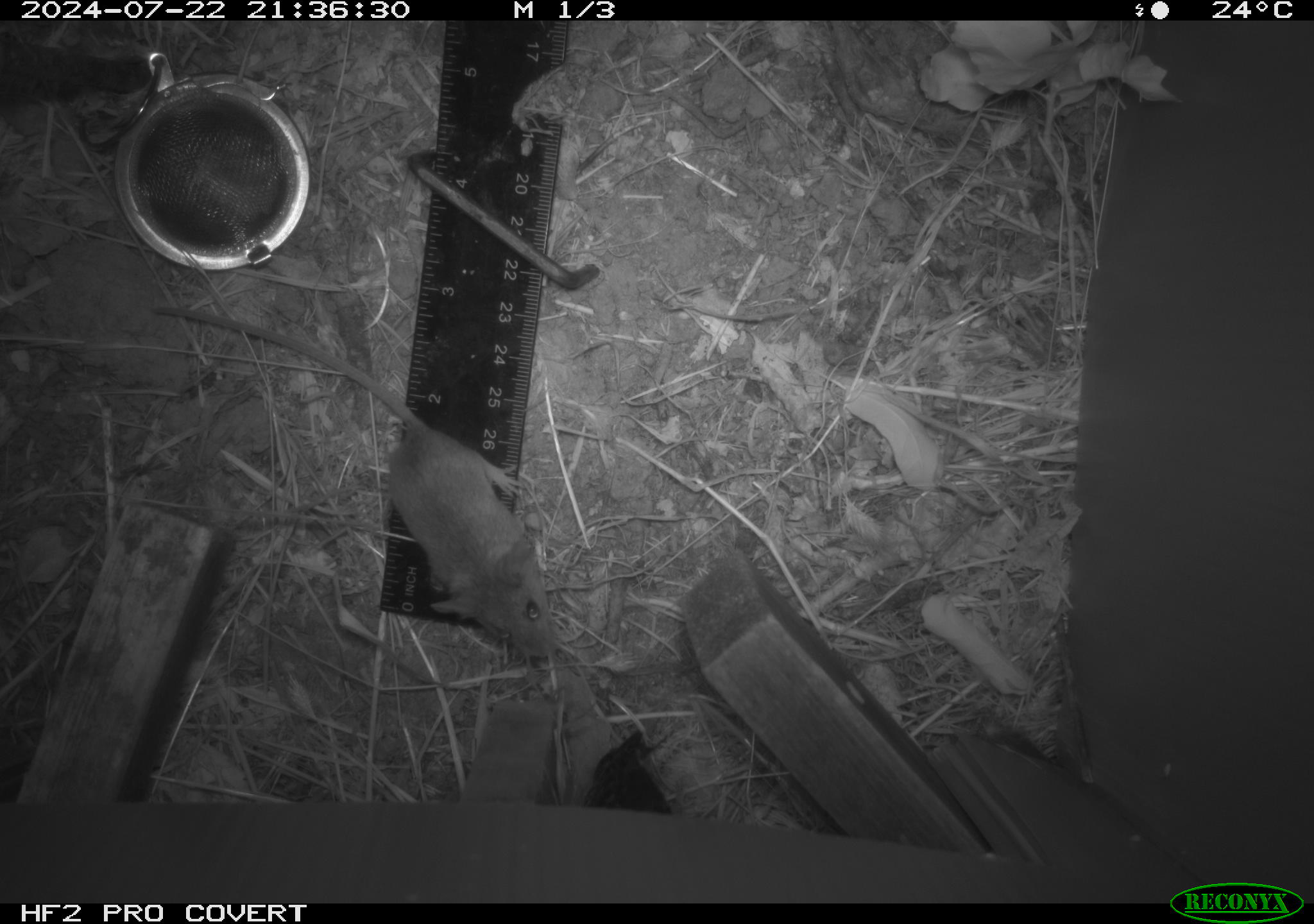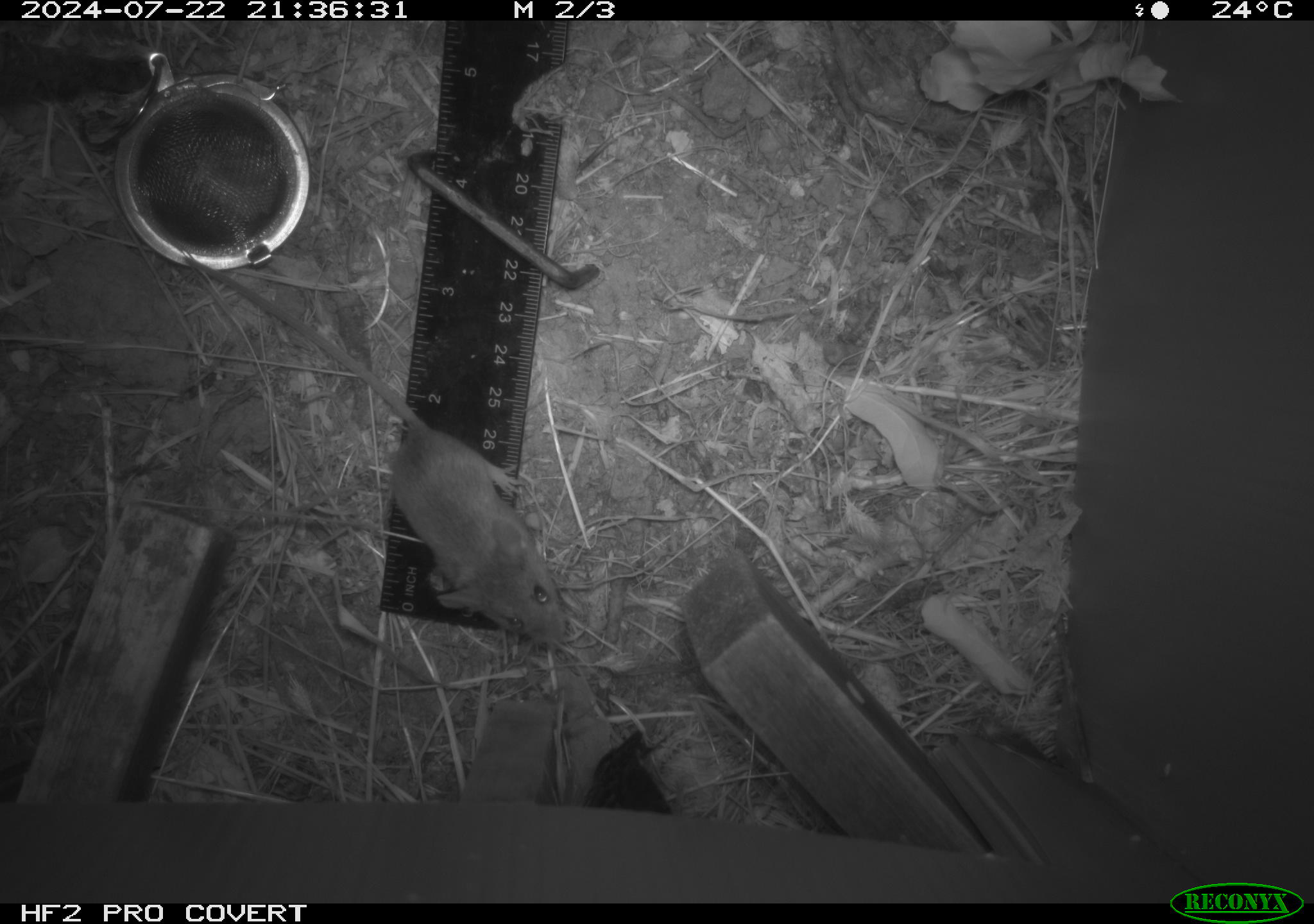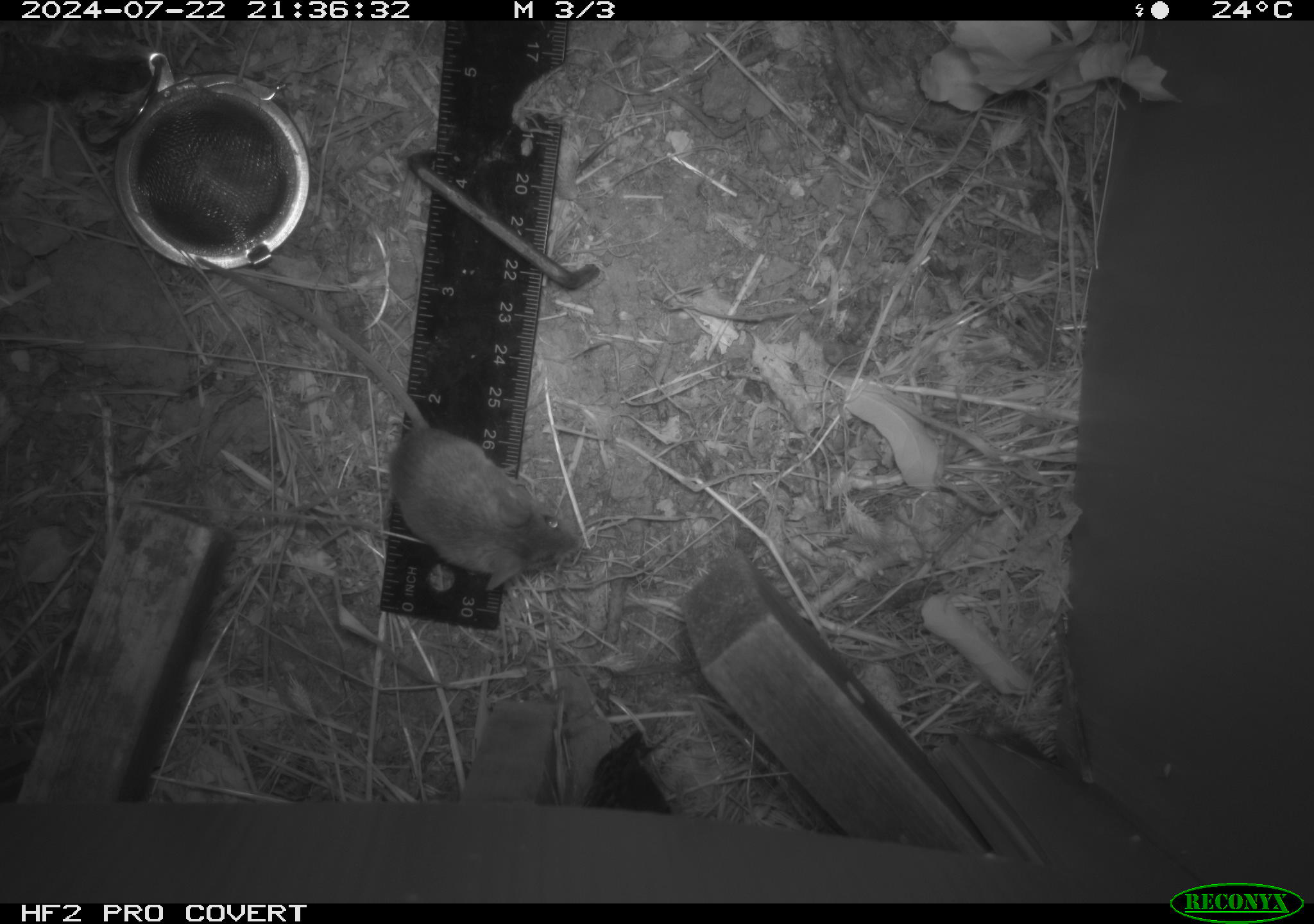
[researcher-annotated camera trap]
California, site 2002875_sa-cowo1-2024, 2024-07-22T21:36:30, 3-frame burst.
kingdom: Animalia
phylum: Chordata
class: Mammalia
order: Rodentia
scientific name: Rodentia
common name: mouse species